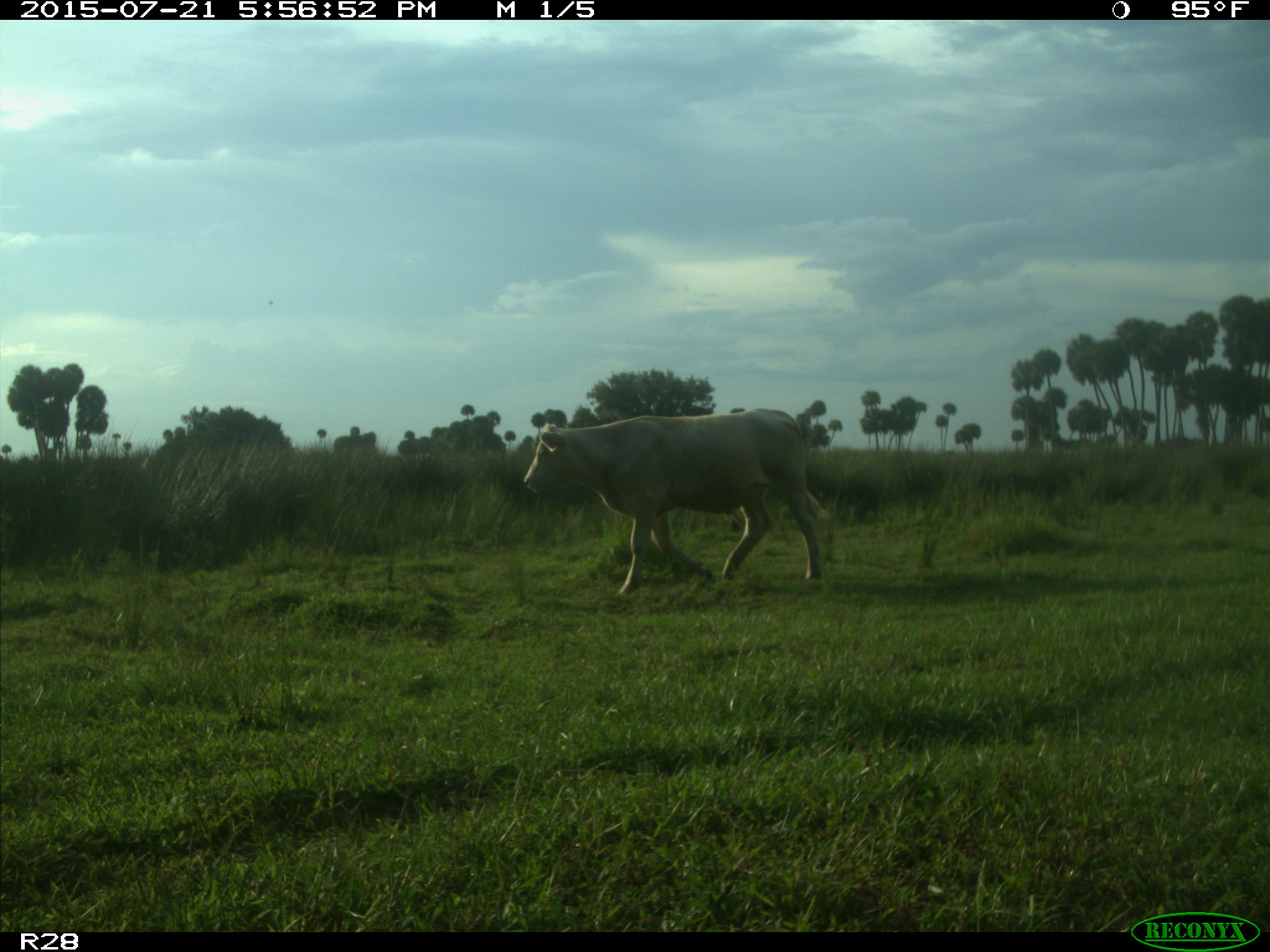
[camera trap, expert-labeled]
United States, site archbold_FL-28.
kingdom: Animalia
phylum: Chordata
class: Mammalia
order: Artiodactyla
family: Bovidae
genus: Bos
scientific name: Bos taurus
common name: domestic cow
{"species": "Bos taurus (domestic cow)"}